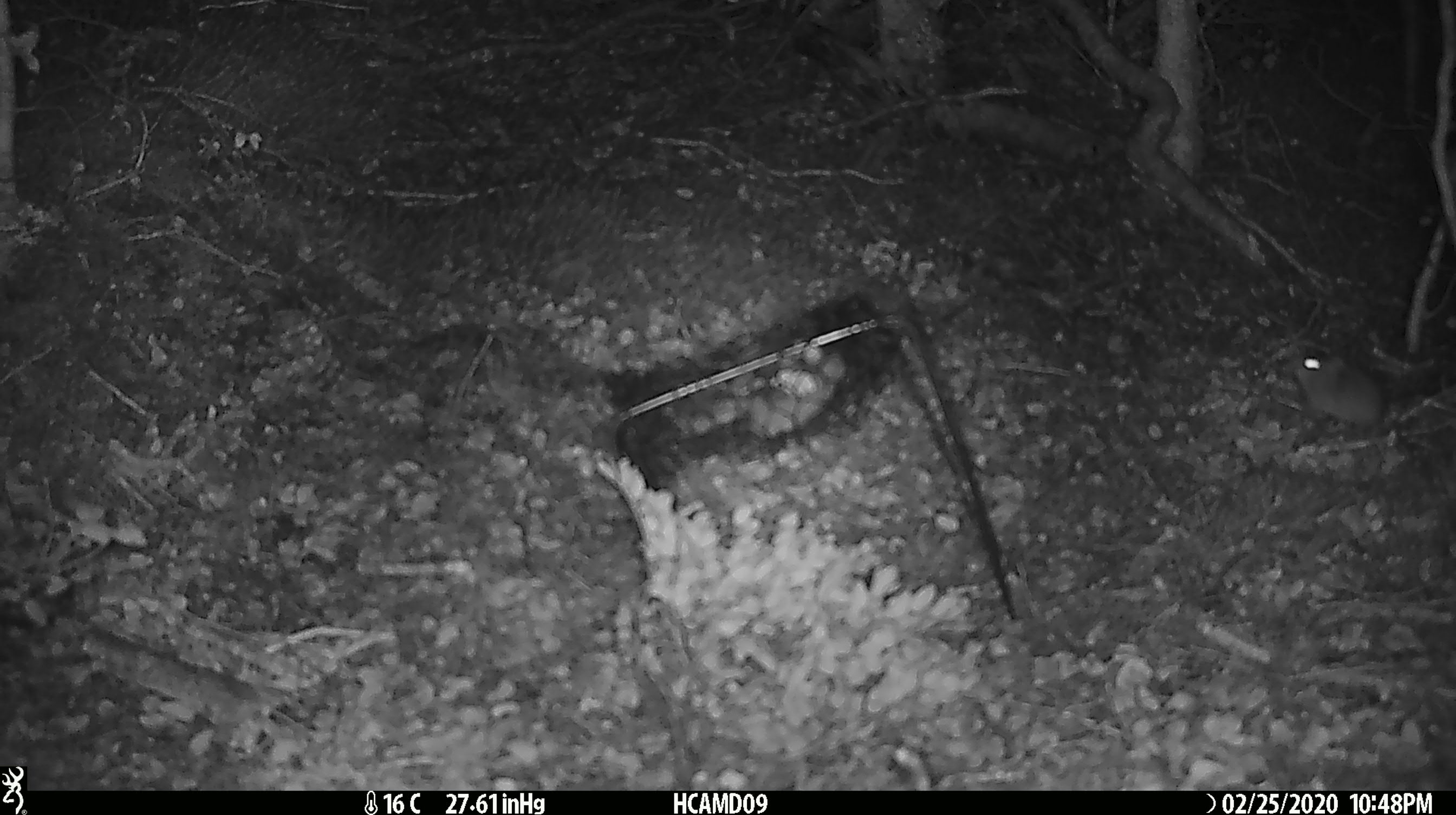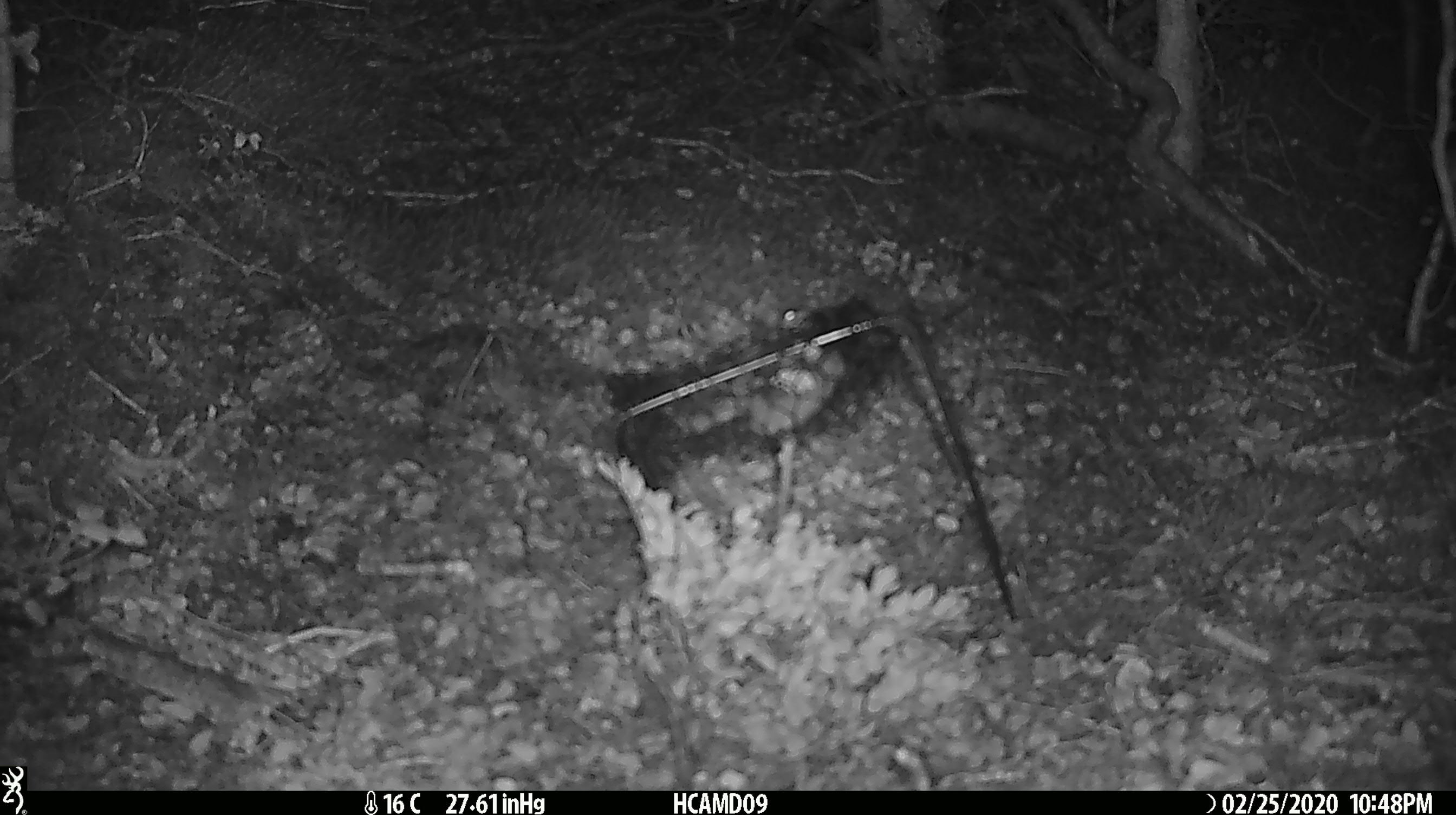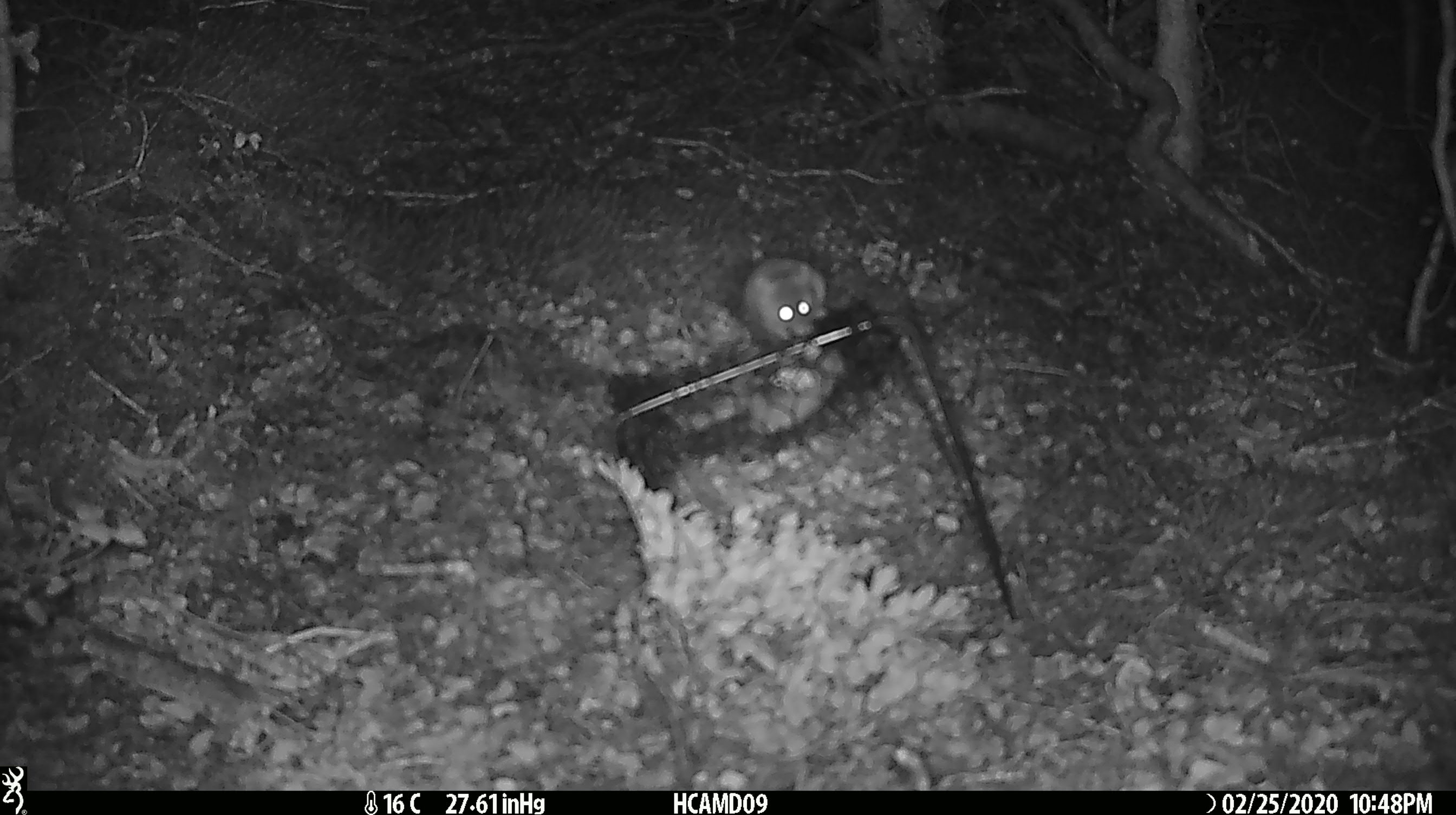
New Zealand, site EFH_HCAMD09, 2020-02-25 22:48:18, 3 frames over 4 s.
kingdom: Animalia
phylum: Chordata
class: Mammalia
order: Rodentia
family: Muridae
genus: Mus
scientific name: Mus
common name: mouse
Mouse (Mus).